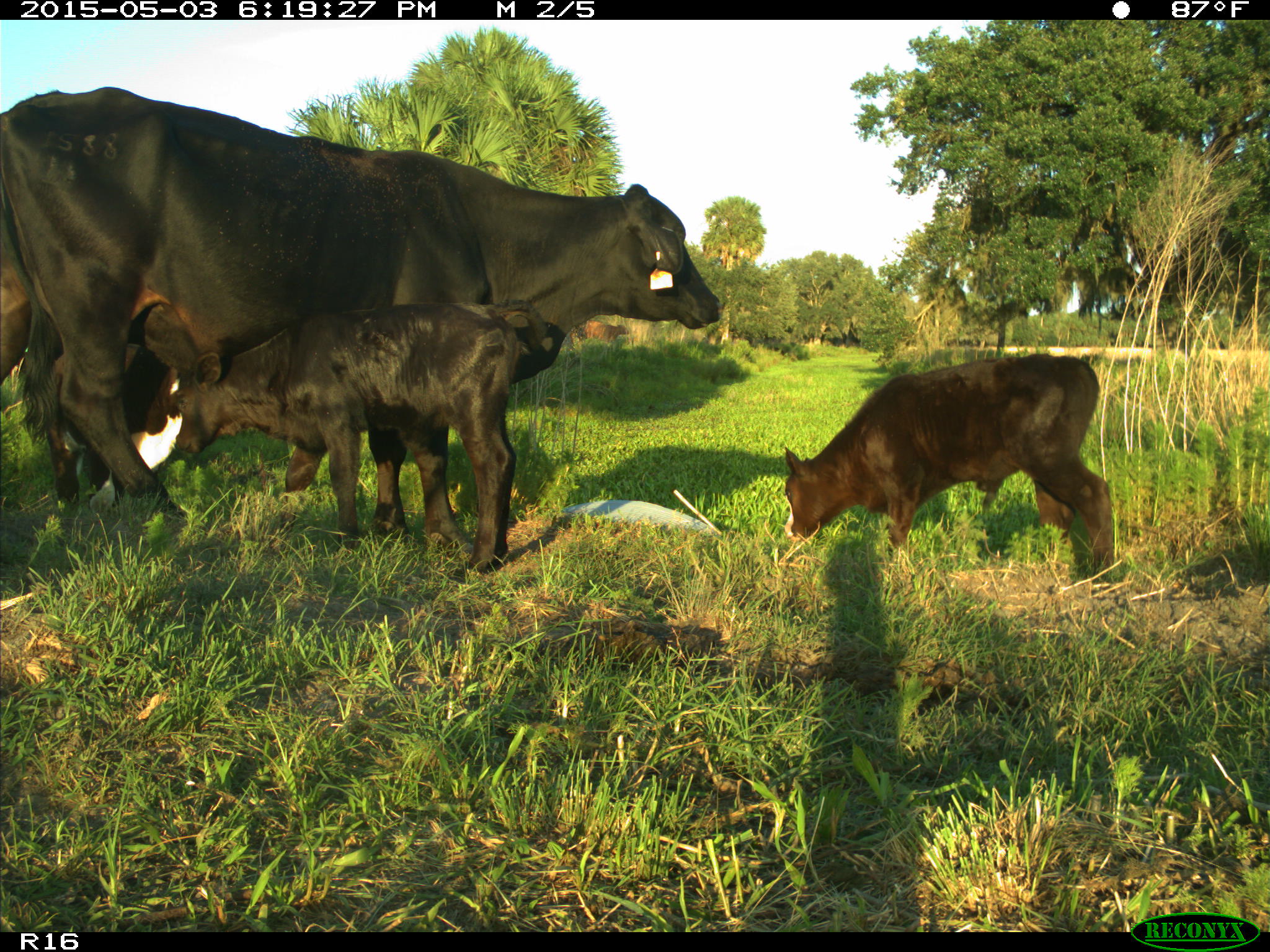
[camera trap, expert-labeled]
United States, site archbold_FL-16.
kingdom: Animalia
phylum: Chordata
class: Mammalia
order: Artiodactyla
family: Bovidae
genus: Bos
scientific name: Bos taurus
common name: domestic cow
Bos taurus (domestic cow).